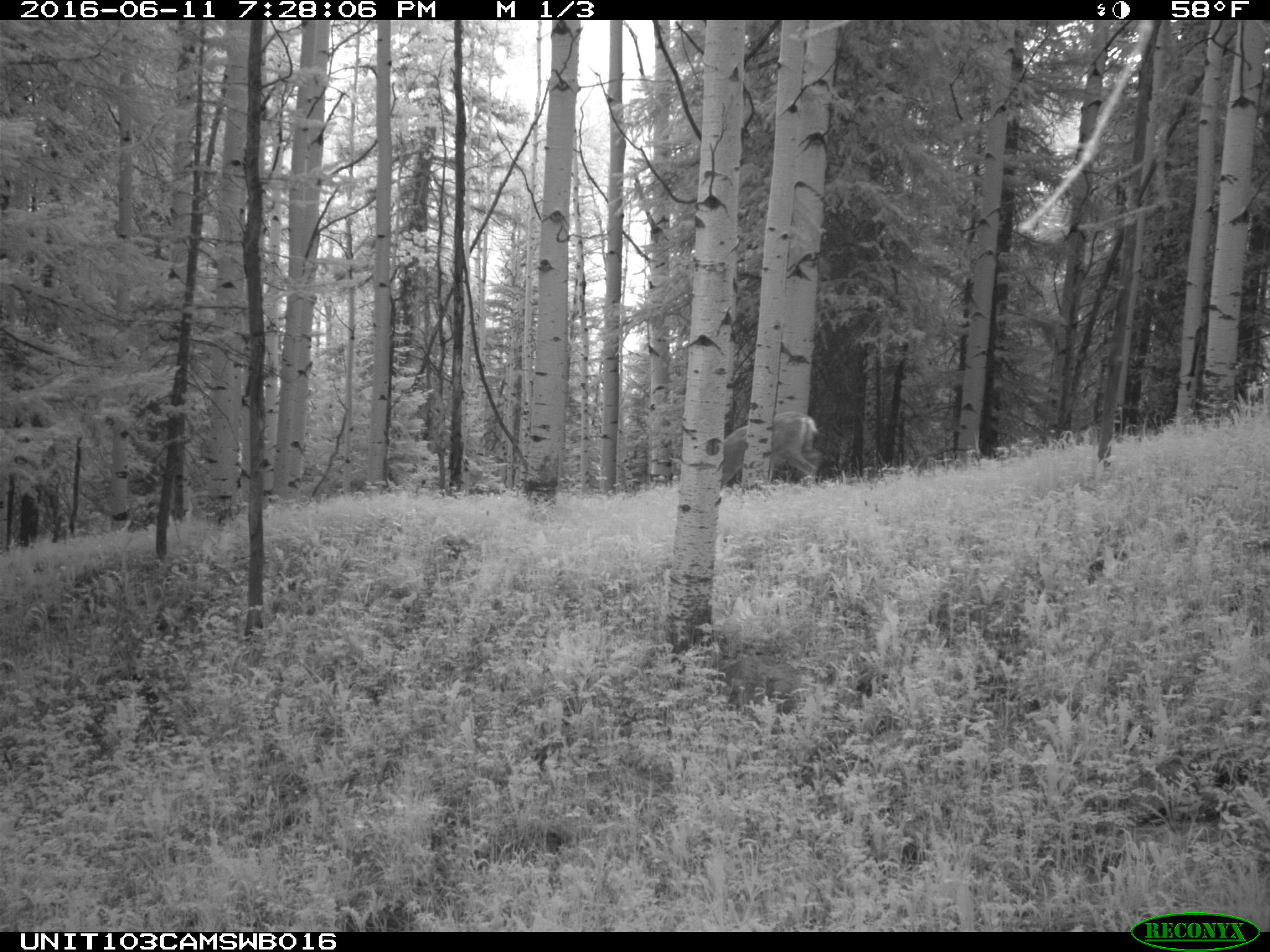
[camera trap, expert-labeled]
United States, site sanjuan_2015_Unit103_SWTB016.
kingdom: Animalia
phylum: Chordata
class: Mammalia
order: Artiodactyla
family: Cervidae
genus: Odocoileus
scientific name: Odocoileus hemionus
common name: mule deer